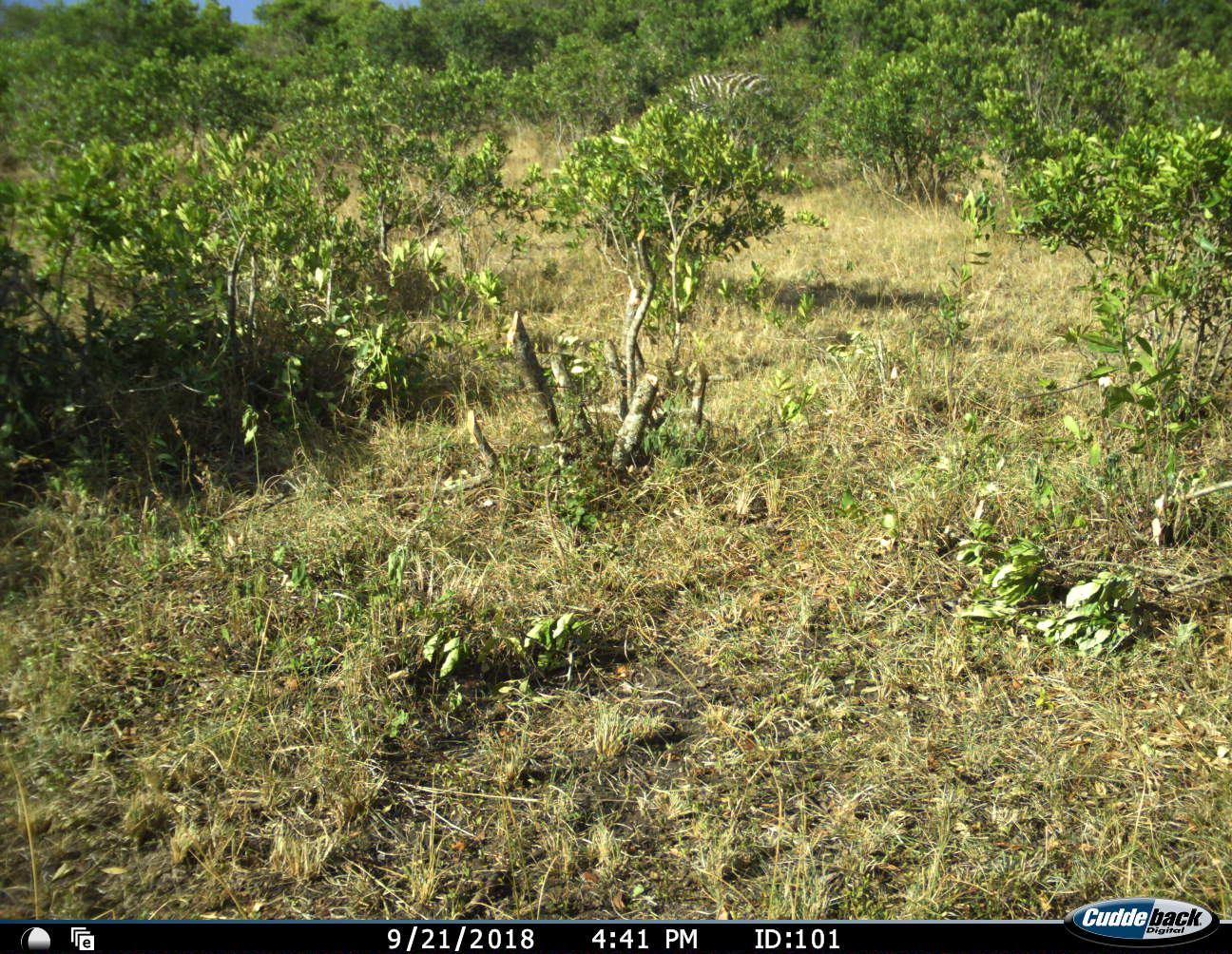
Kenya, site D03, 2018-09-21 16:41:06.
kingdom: Animalia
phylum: Chordata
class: Mammalia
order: Perissodactyla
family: Equidae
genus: Equus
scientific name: Equus quagga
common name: plains zebra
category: zebra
Zebra (plains zebra) (Equus quagga), count 1. Behavior (volunteer vote fractions): standing 29%, resting 0%, moving 0%, interacting 0%. Young present (vote fraction): 0%. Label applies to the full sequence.